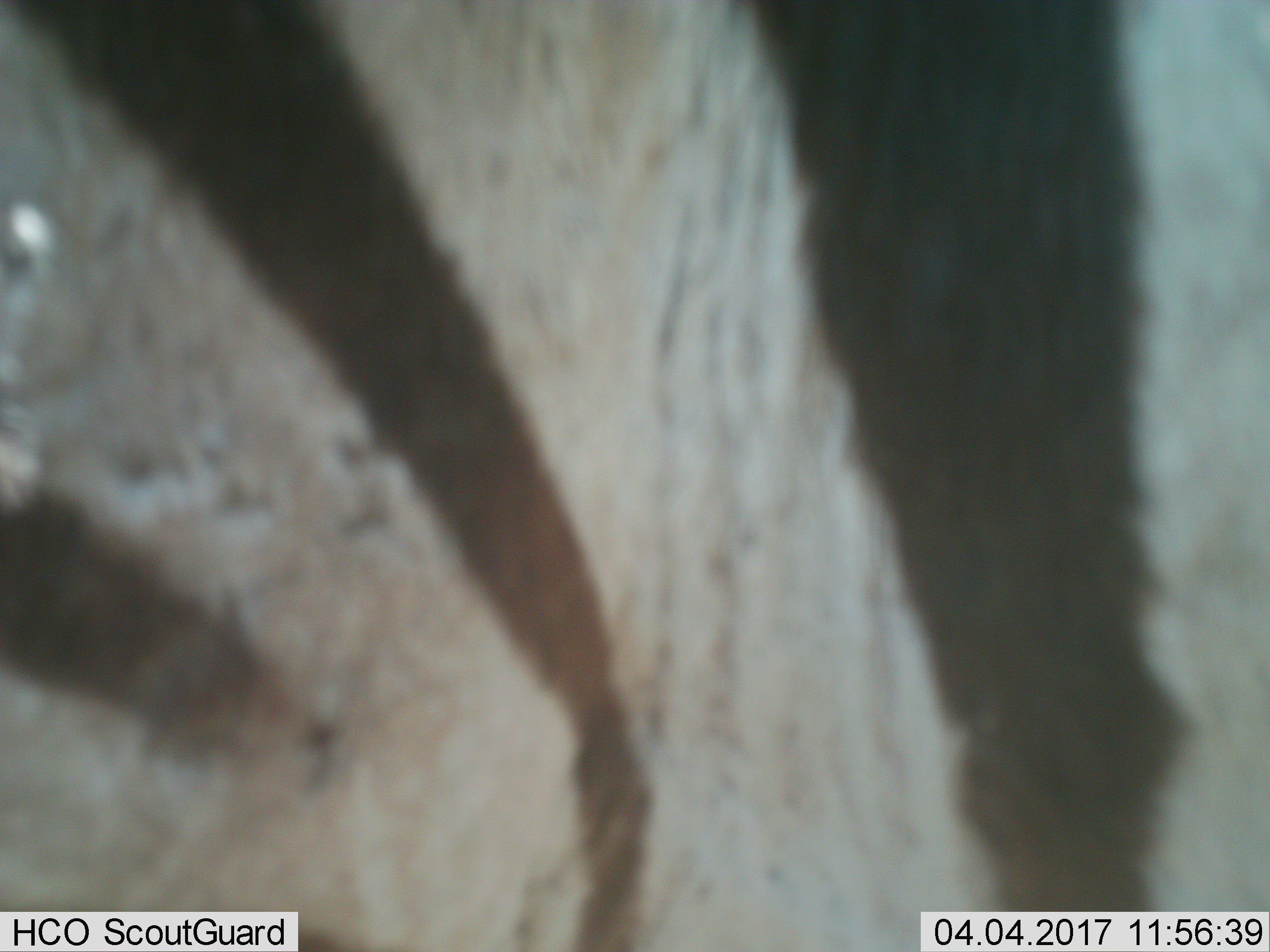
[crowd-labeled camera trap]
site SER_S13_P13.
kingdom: Animalia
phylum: Chordata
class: Mammalia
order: Perissodactyla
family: Equidae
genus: Equus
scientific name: Equus quagga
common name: plains zebra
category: zebraplains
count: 1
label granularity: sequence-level